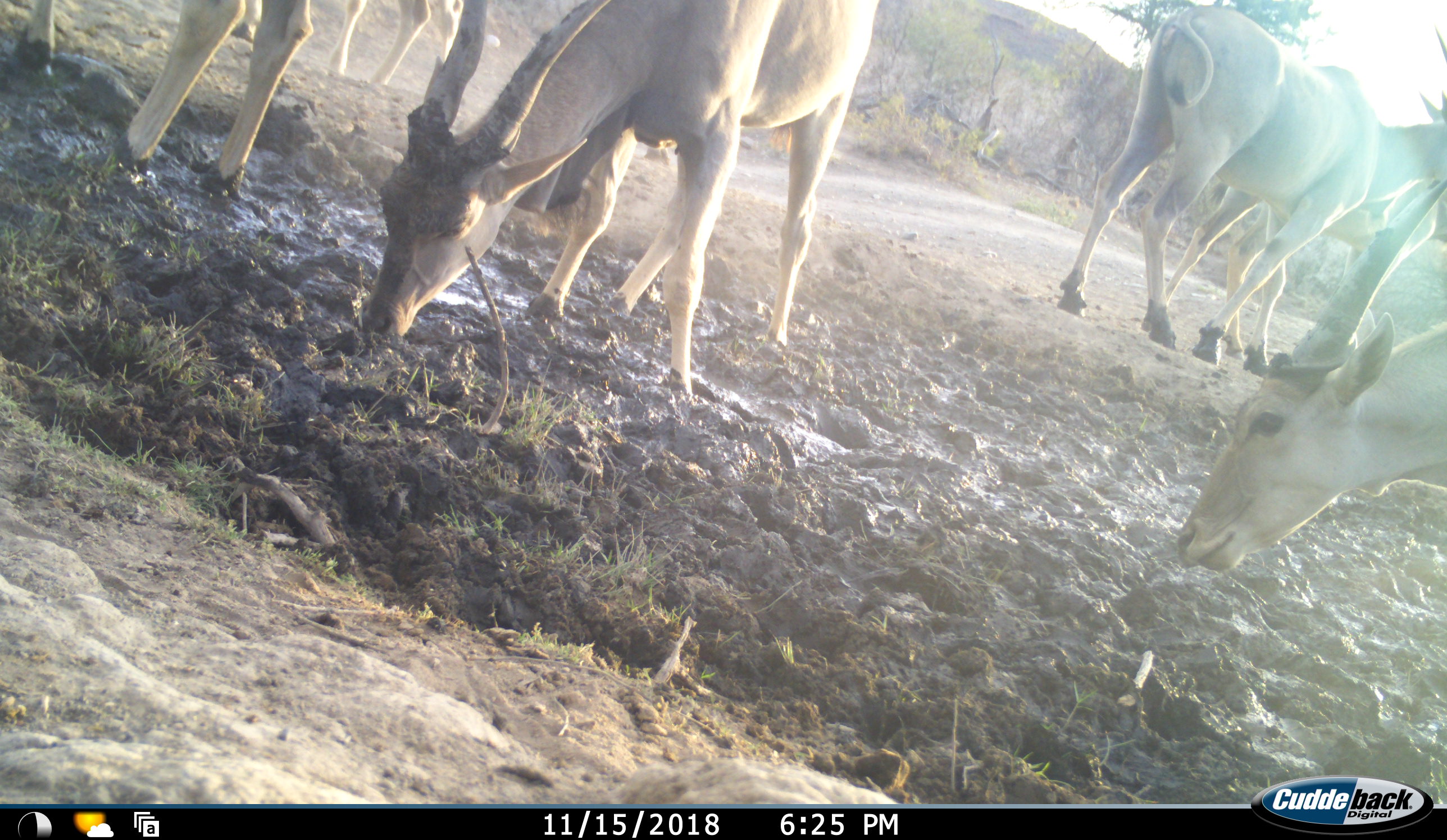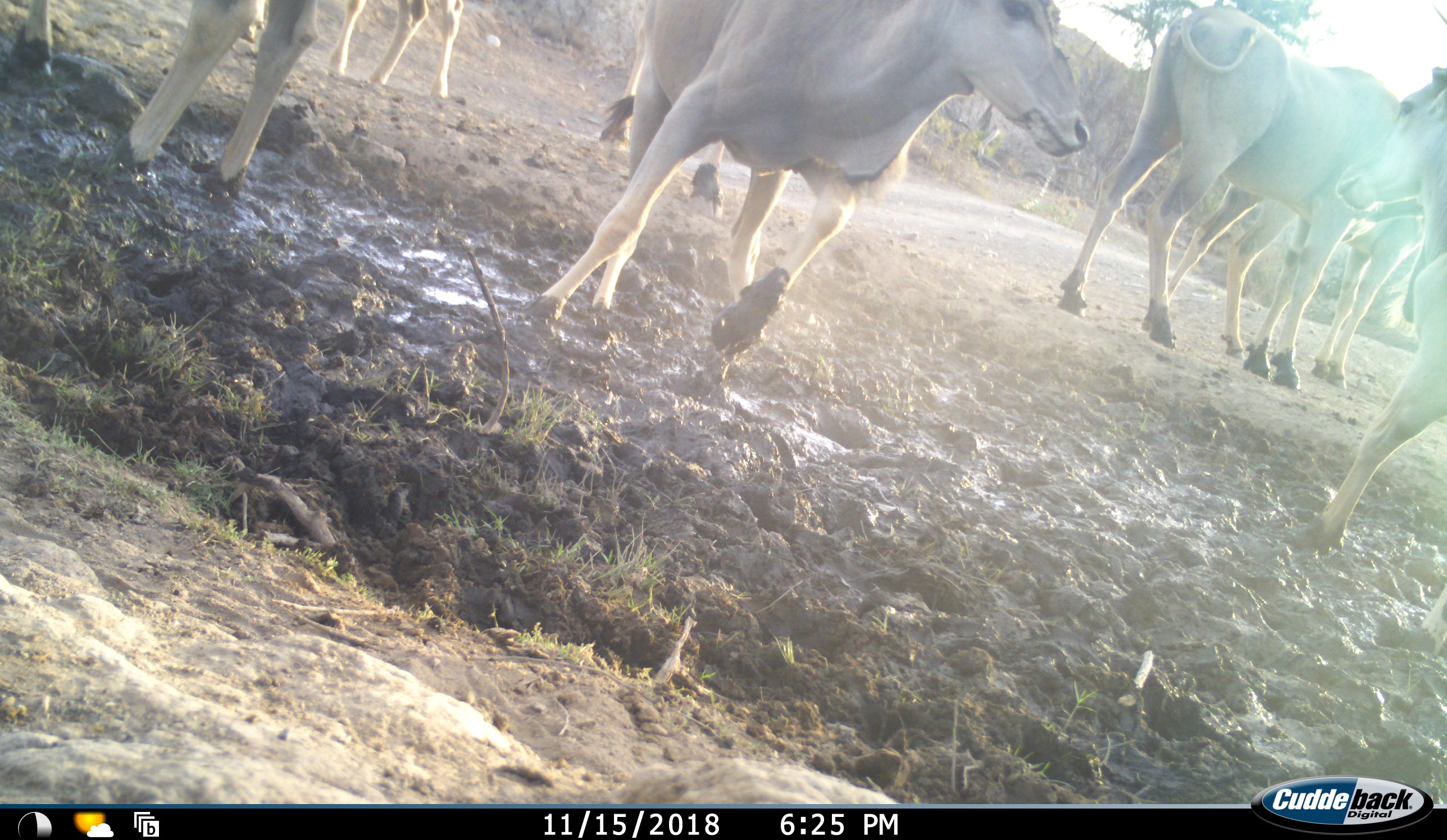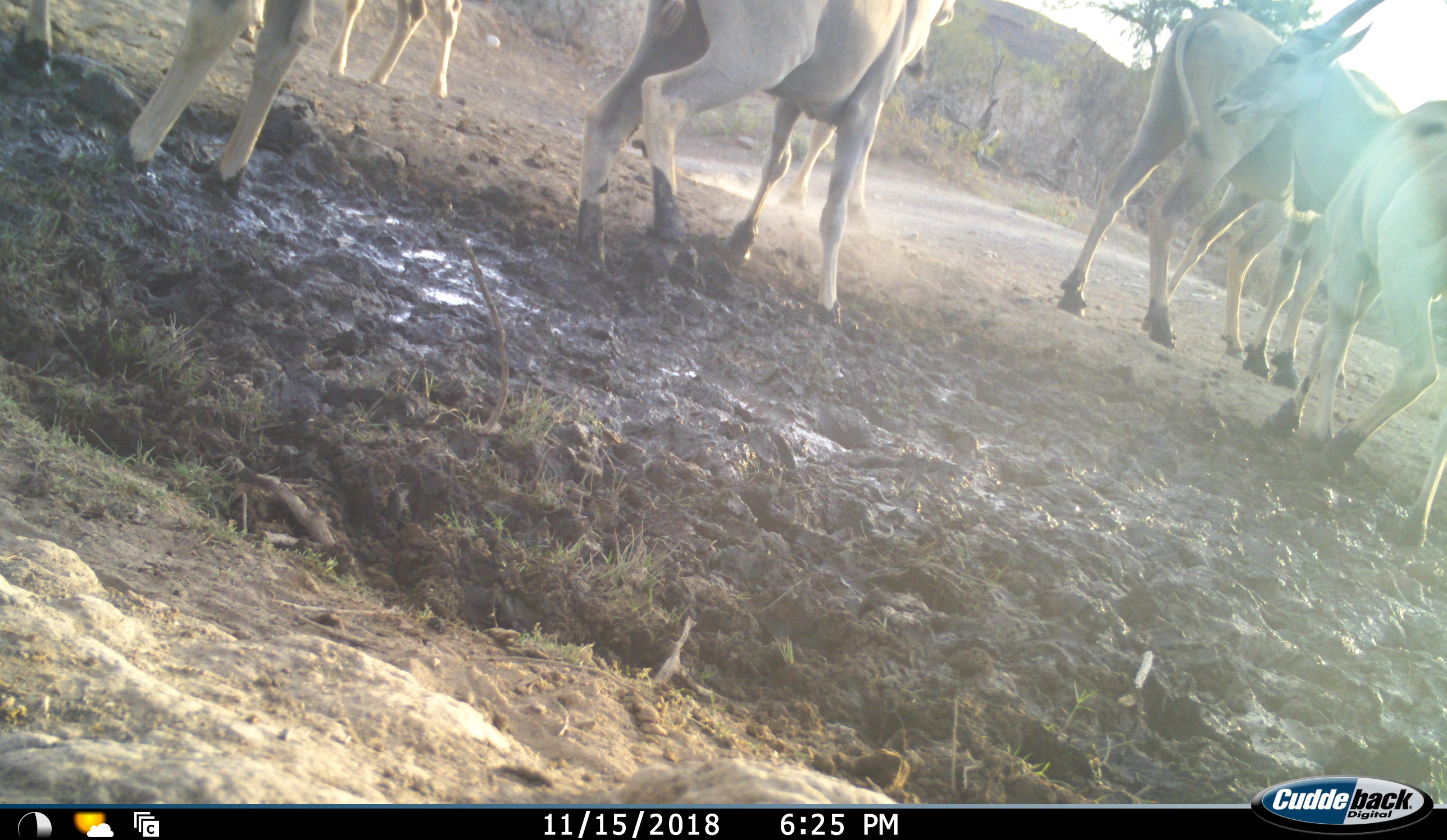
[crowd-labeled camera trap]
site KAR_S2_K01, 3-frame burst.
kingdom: Animalia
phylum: Chordata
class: Mammalia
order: Artiodactyla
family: Bovidae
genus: Tragelaphus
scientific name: Tragelaphus oryx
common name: eland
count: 7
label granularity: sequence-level